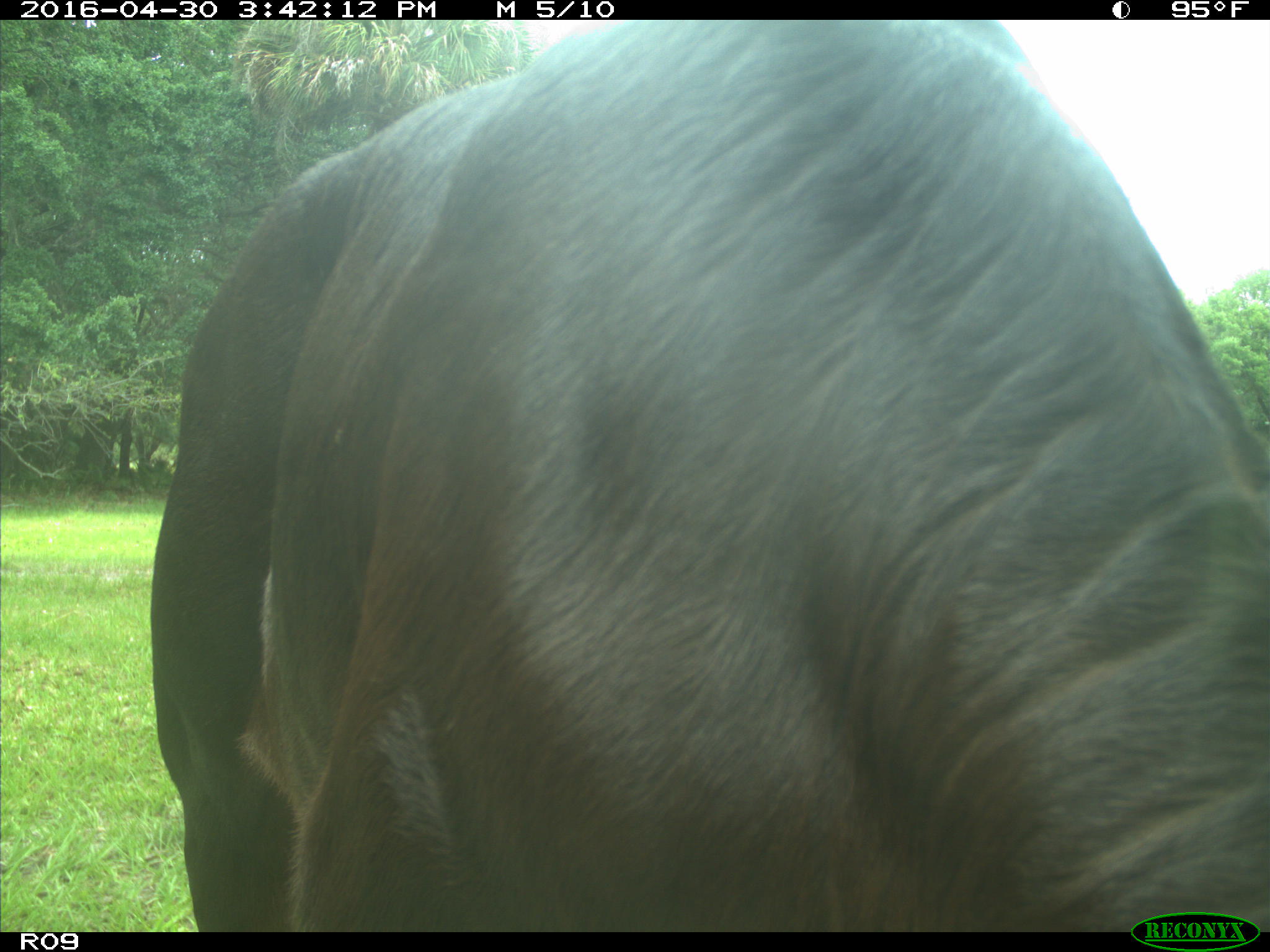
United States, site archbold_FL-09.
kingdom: Animalia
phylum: Chordata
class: Mammalia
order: Artiodactyla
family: Bovidae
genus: Bos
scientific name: Bos taurus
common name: domestic cow